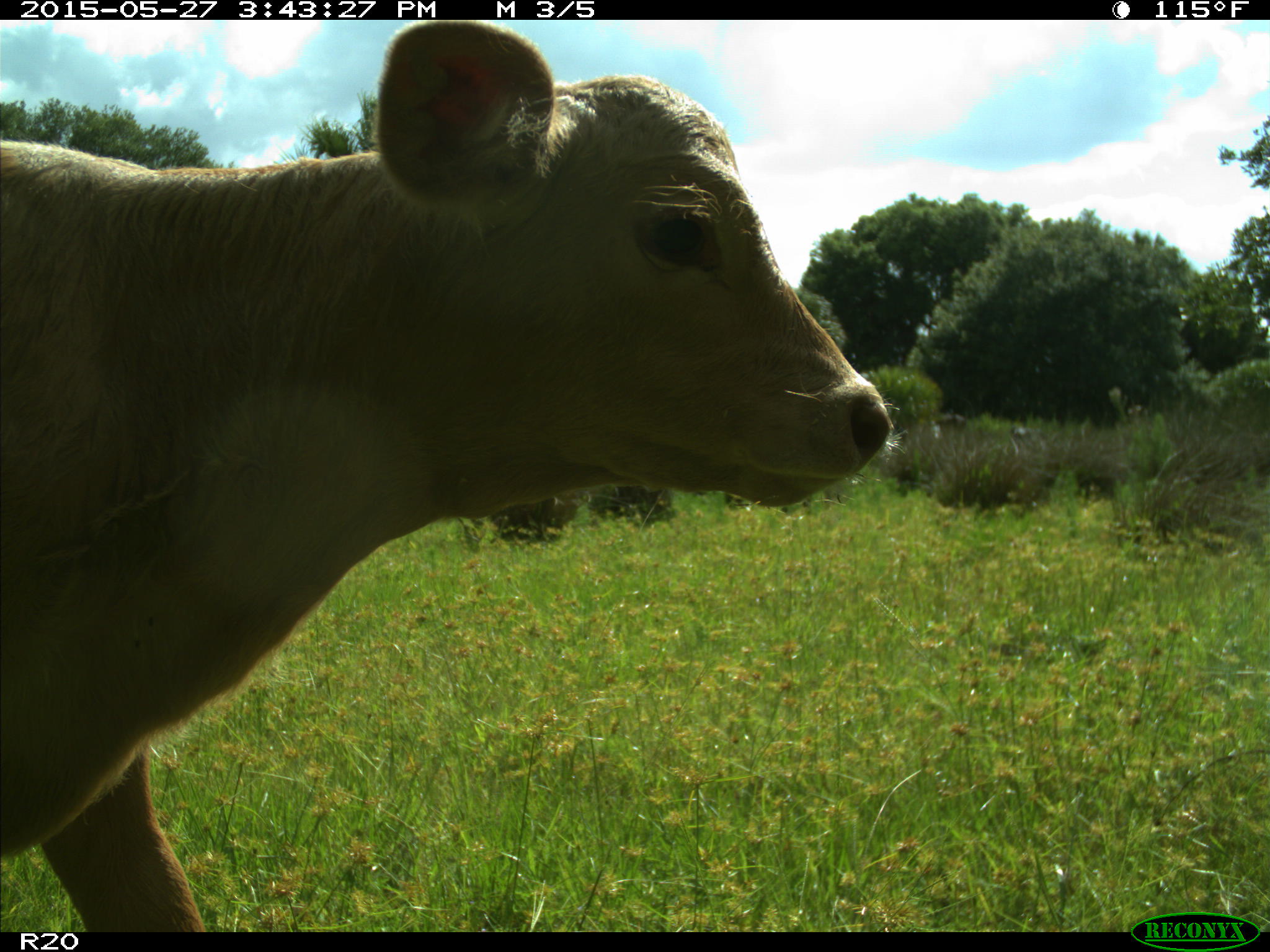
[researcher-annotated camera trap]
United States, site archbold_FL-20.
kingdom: Animalia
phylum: Chordata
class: Mammalia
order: Artiodactyla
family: Bovidae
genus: Bos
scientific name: Bos taurus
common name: domestic cow